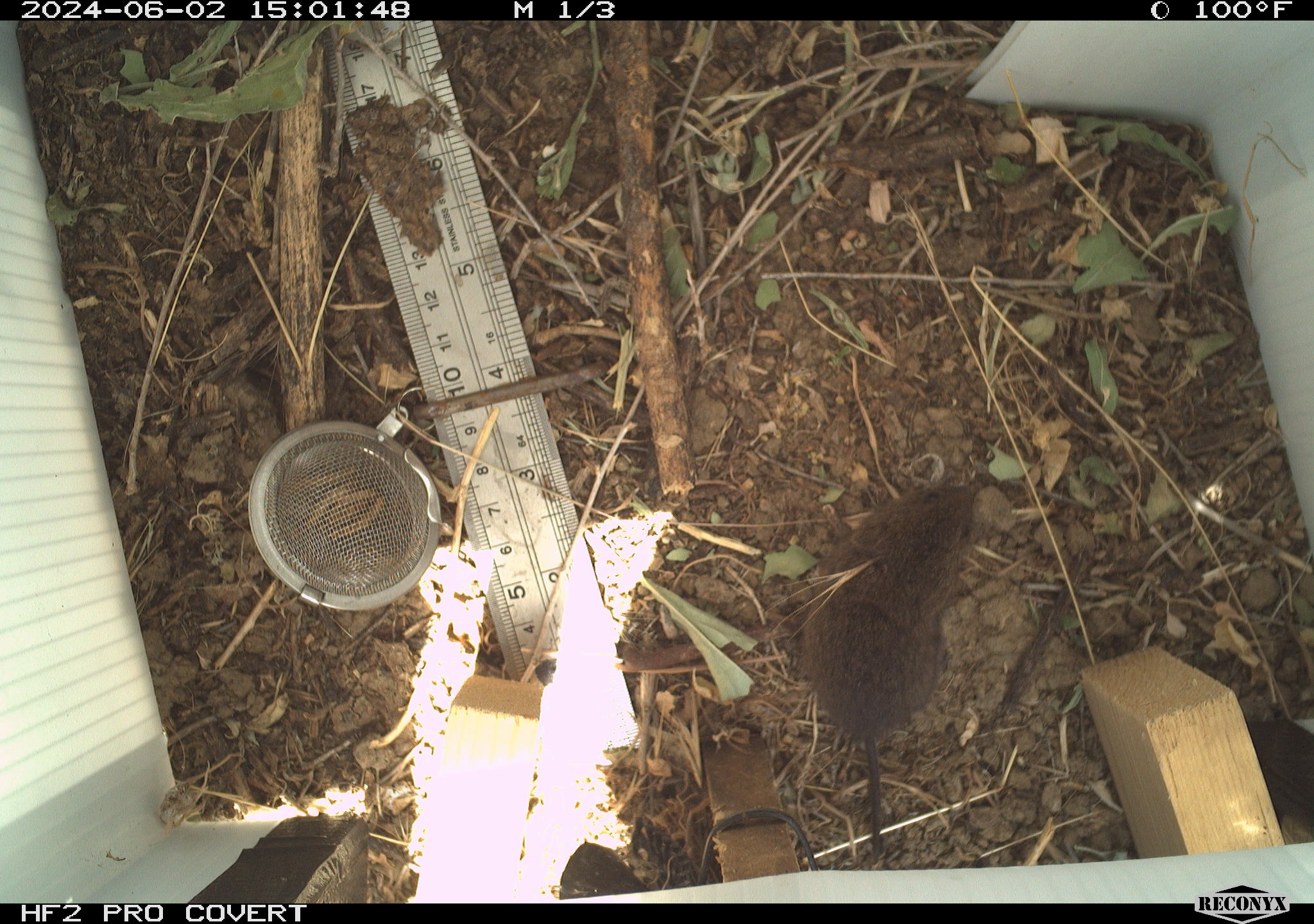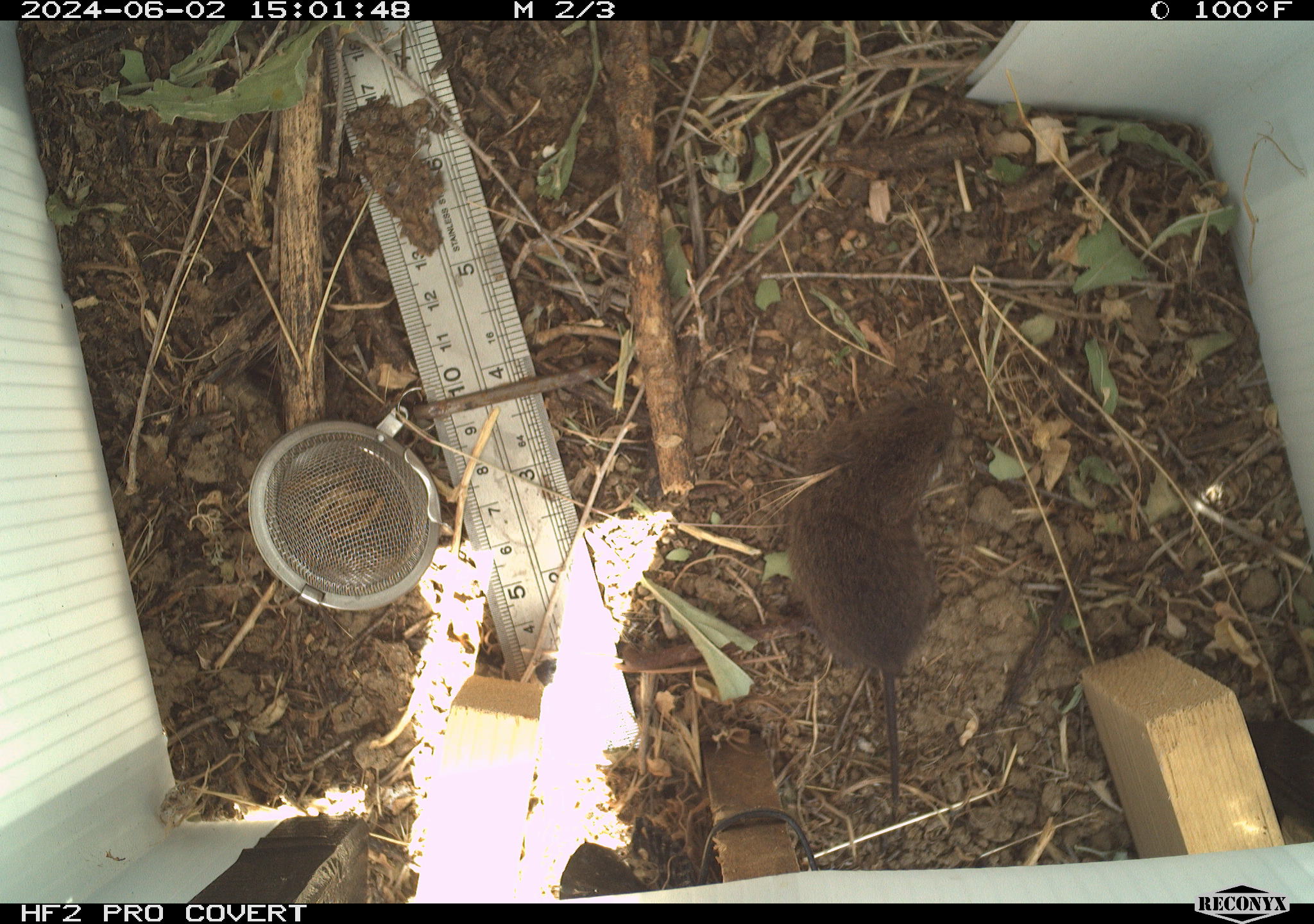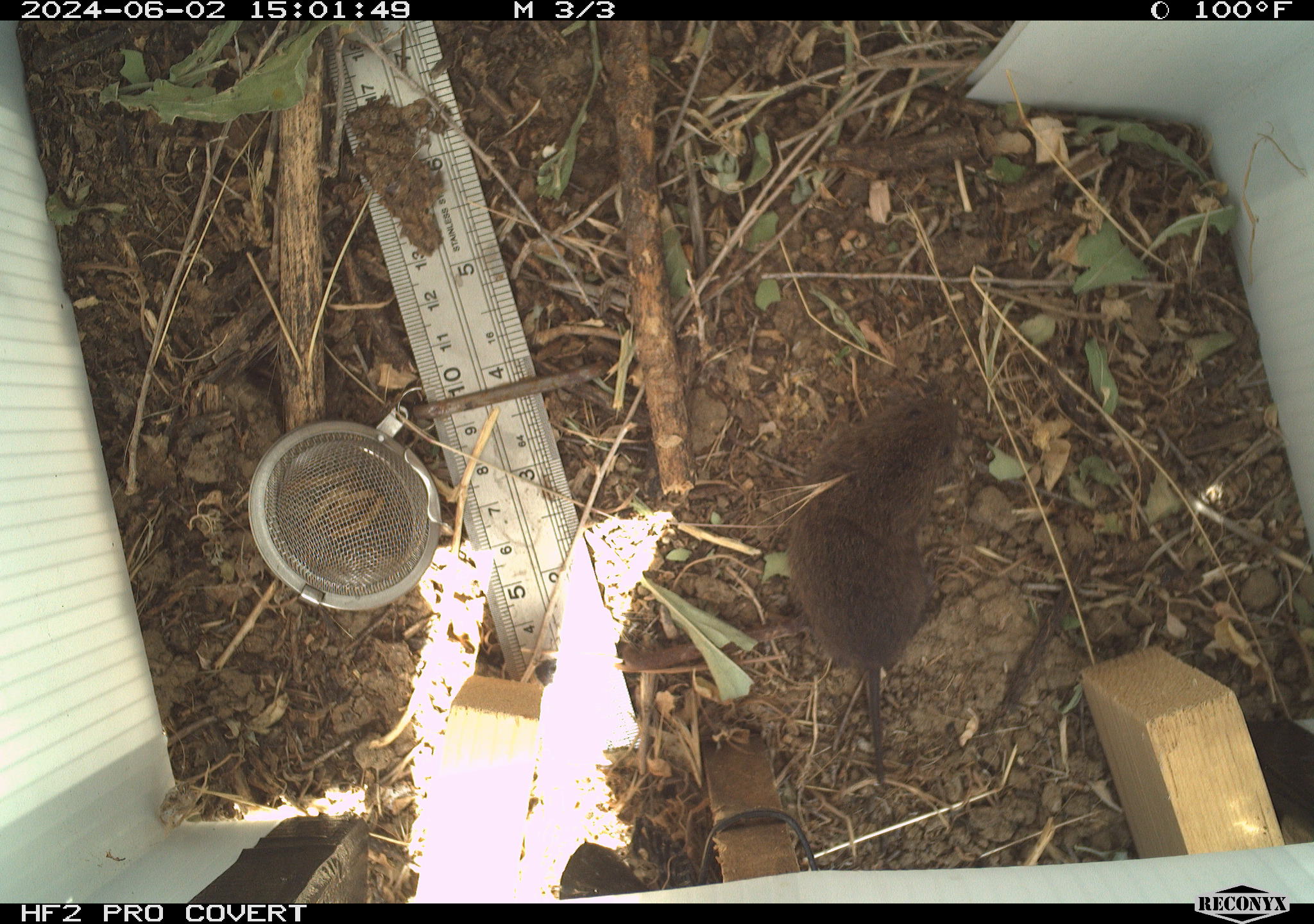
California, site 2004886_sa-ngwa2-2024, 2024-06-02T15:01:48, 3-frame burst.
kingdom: Animalia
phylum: Chordata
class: Mammalia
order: Rodentia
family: Cricetidae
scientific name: Arvicolinae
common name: voles, lemmings, and muskrats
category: arvicolinae subfamily